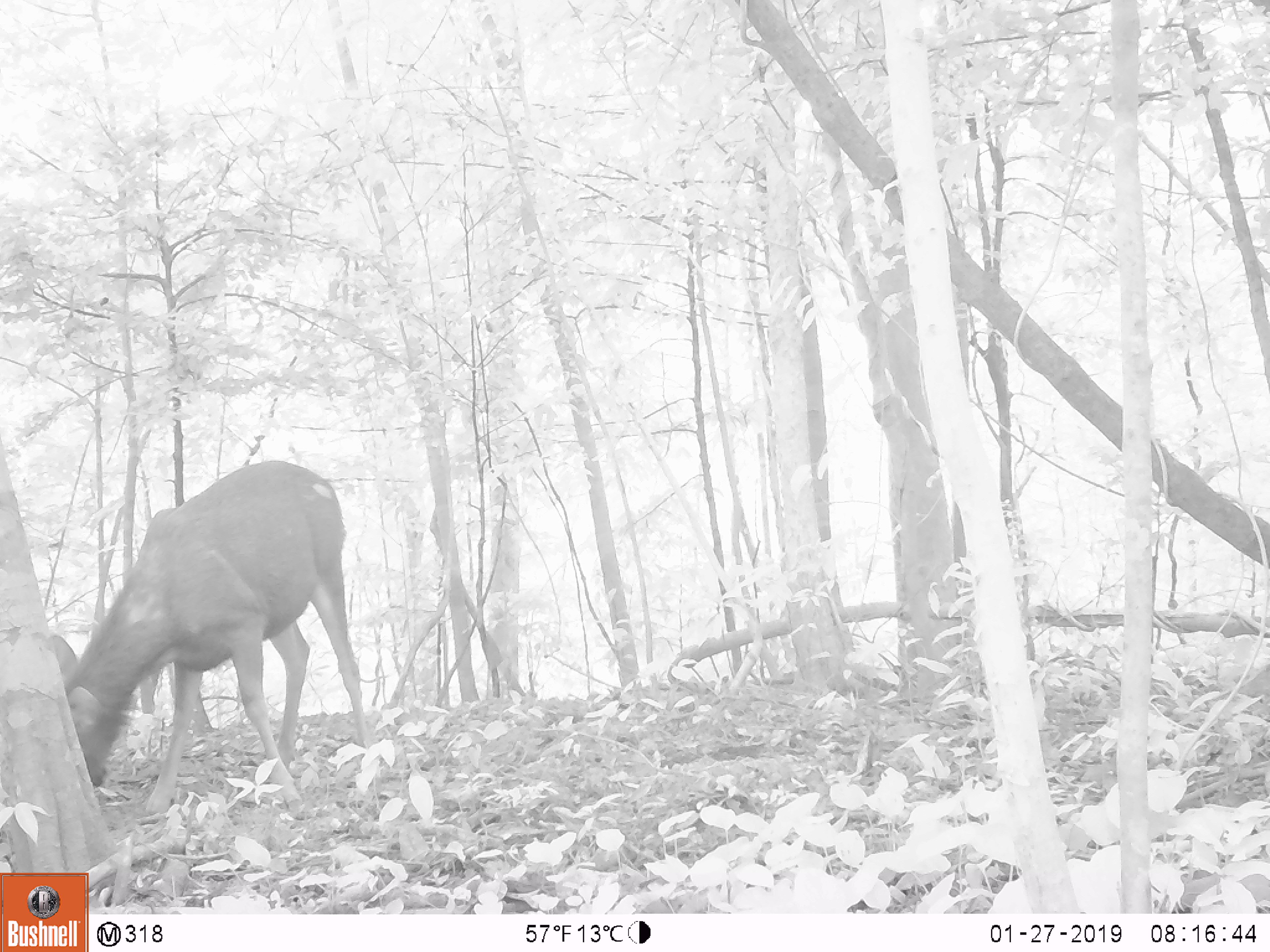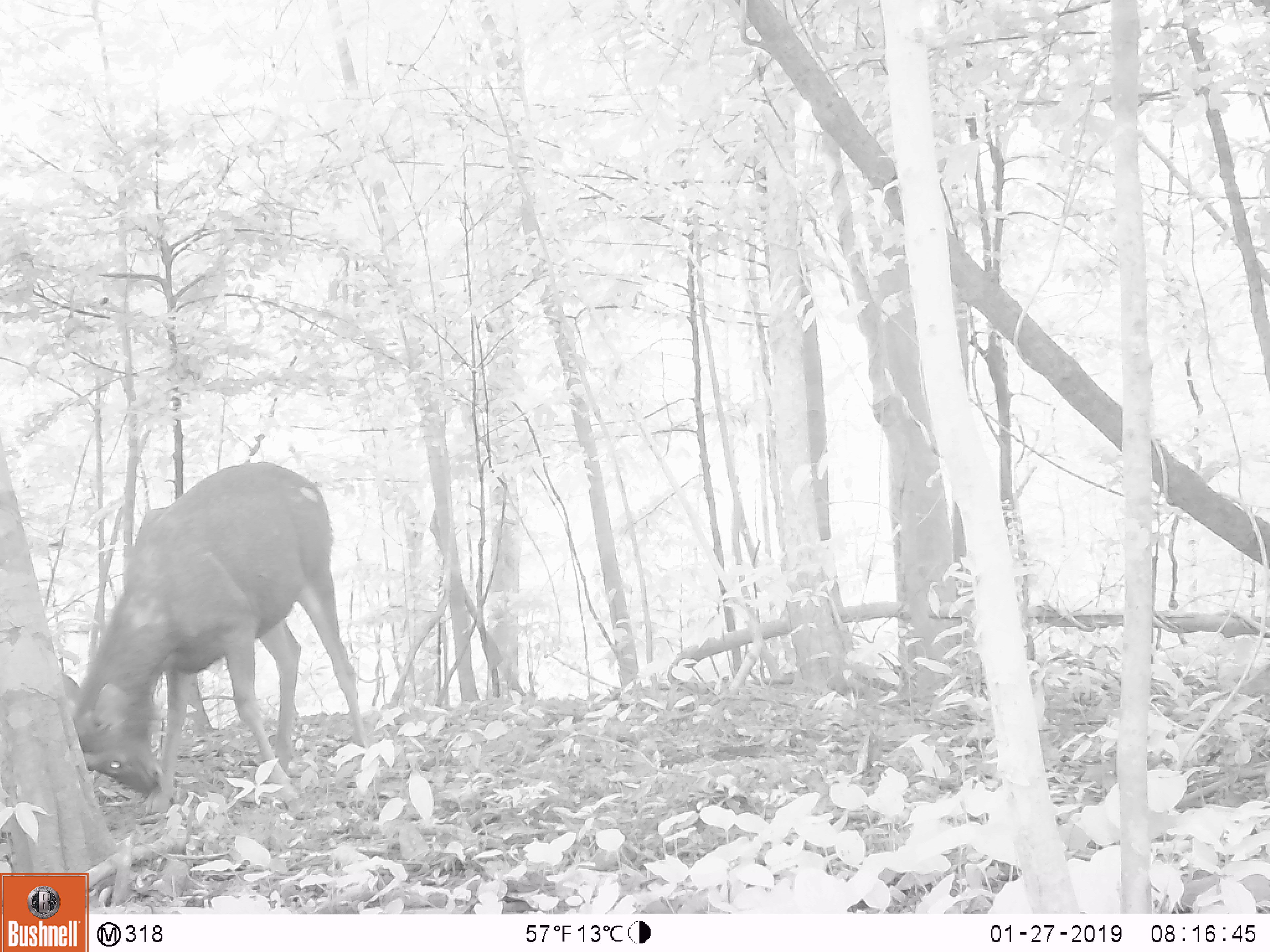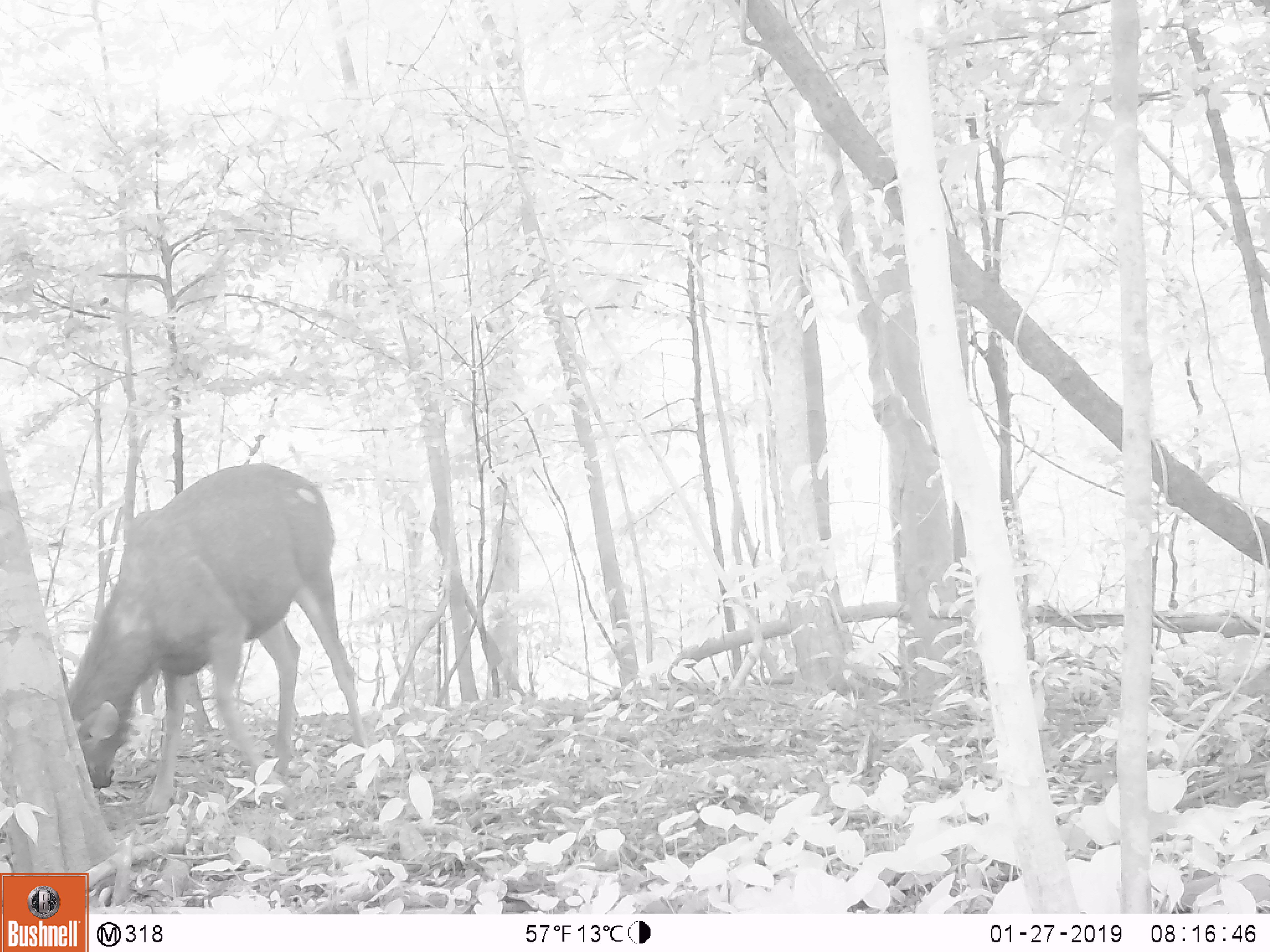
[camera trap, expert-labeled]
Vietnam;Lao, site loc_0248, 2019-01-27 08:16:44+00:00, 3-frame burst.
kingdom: Animalia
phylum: Chordata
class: Mammalia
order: Artiodactyla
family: Cervidae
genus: Rusa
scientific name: Rusa unicolor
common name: sambar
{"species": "sambar (Rusa unicolor)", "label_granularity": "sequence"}